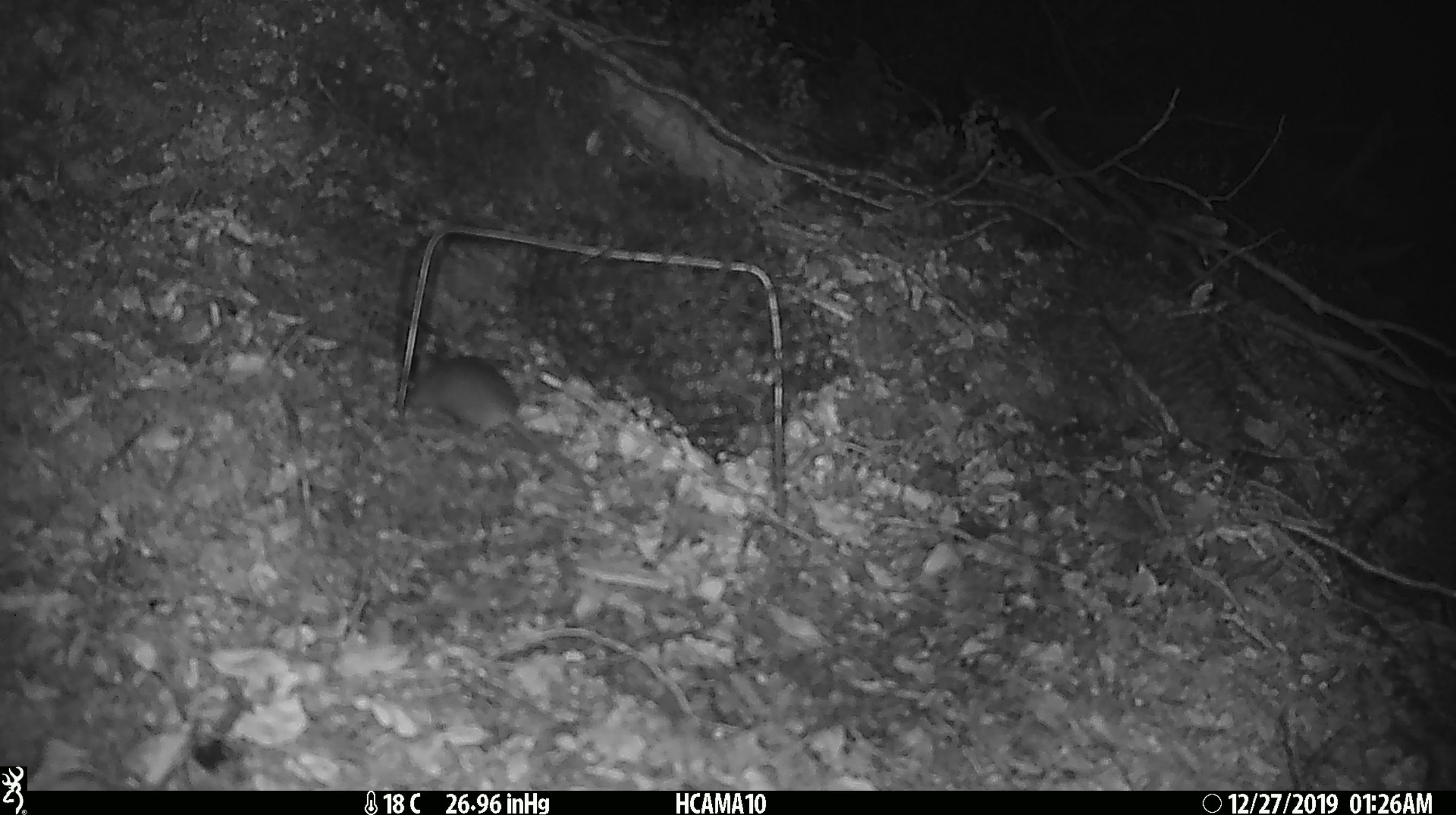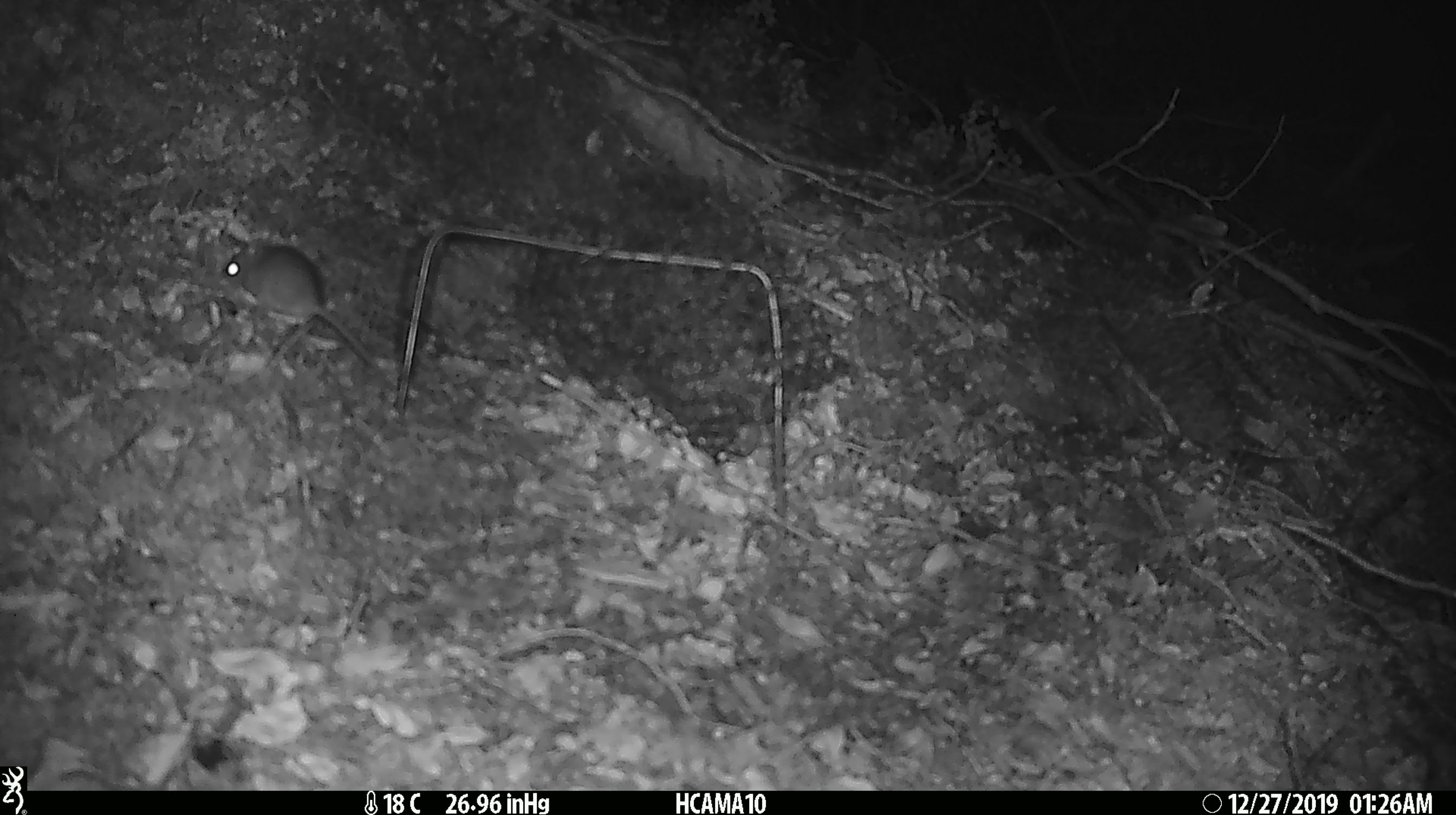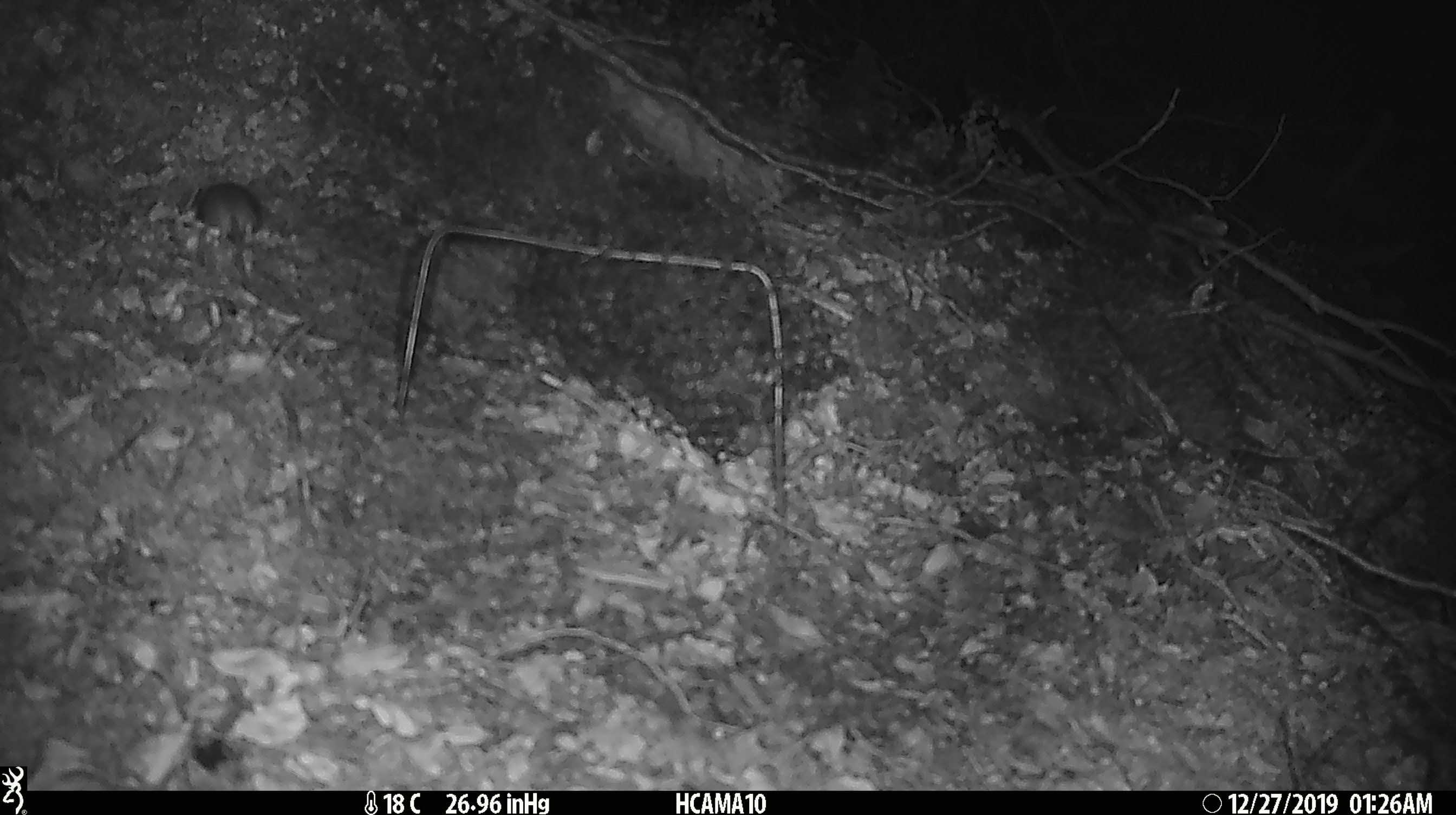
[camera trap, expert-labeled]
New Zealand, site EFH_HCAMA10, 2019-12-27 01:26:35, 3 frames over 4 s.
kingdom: Animalia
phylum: Chordata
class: Mammalia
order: Rodentia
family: Muridae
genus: Mus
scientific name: Mus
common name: mouse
Mouse (Mus).